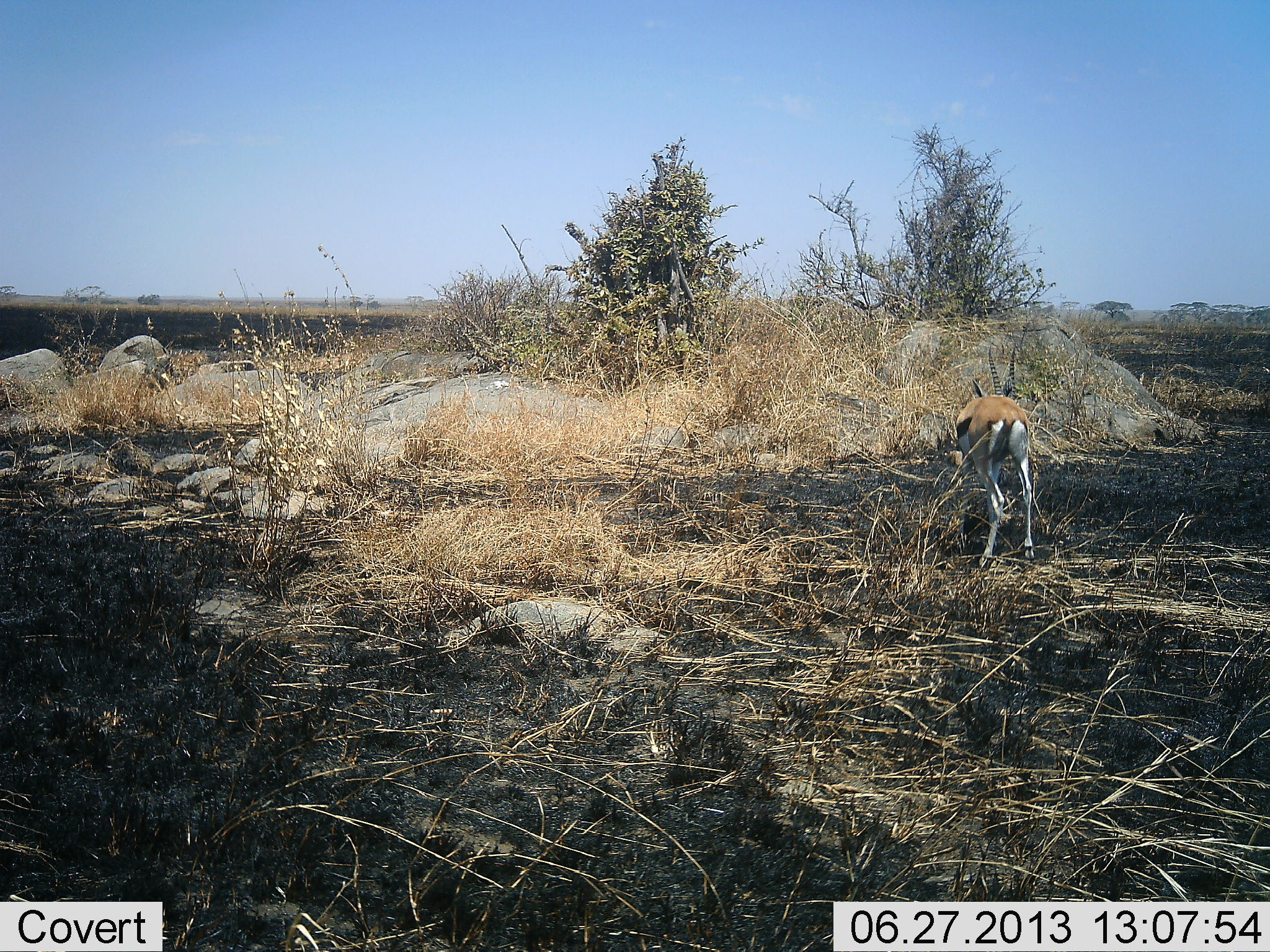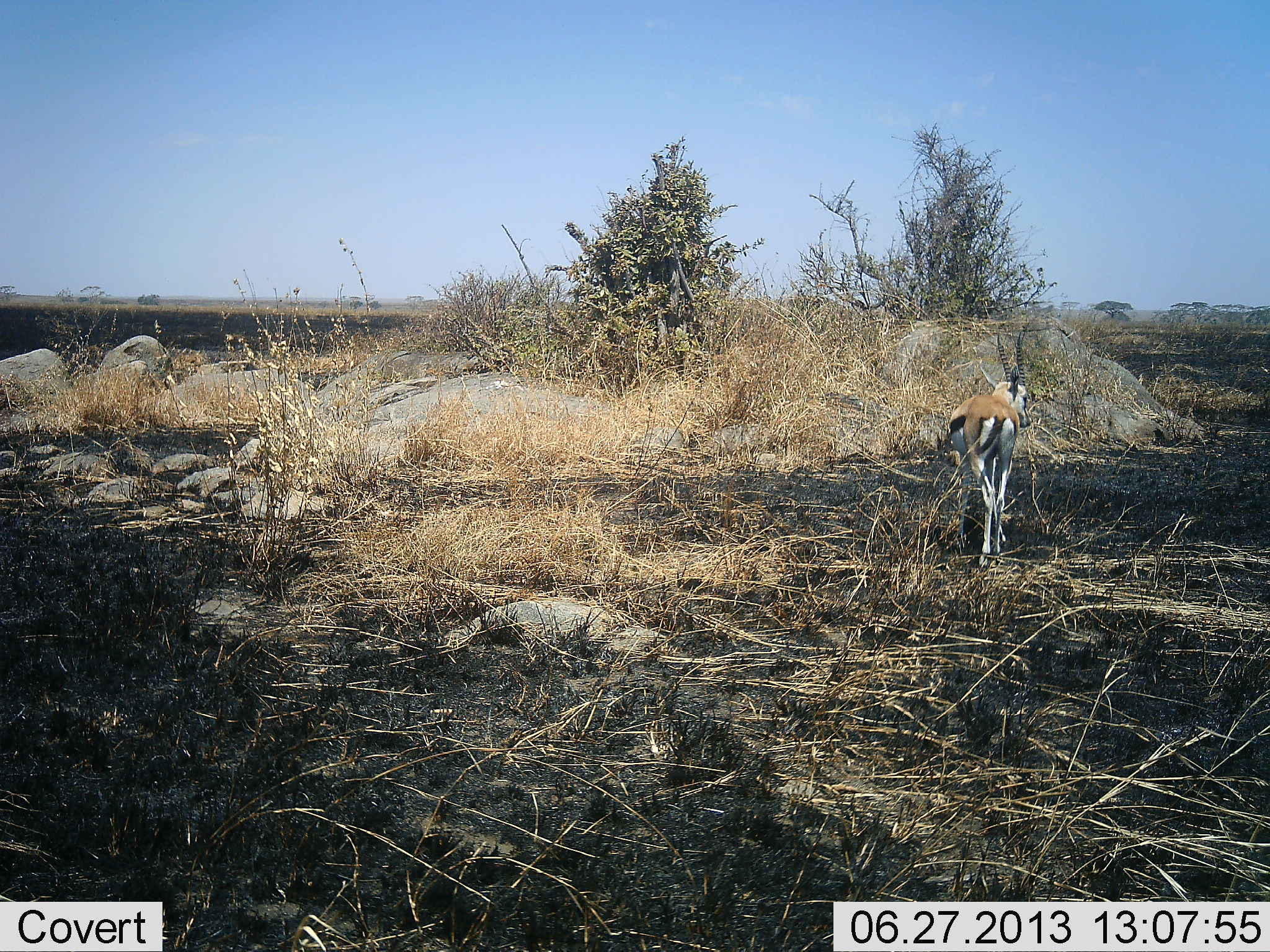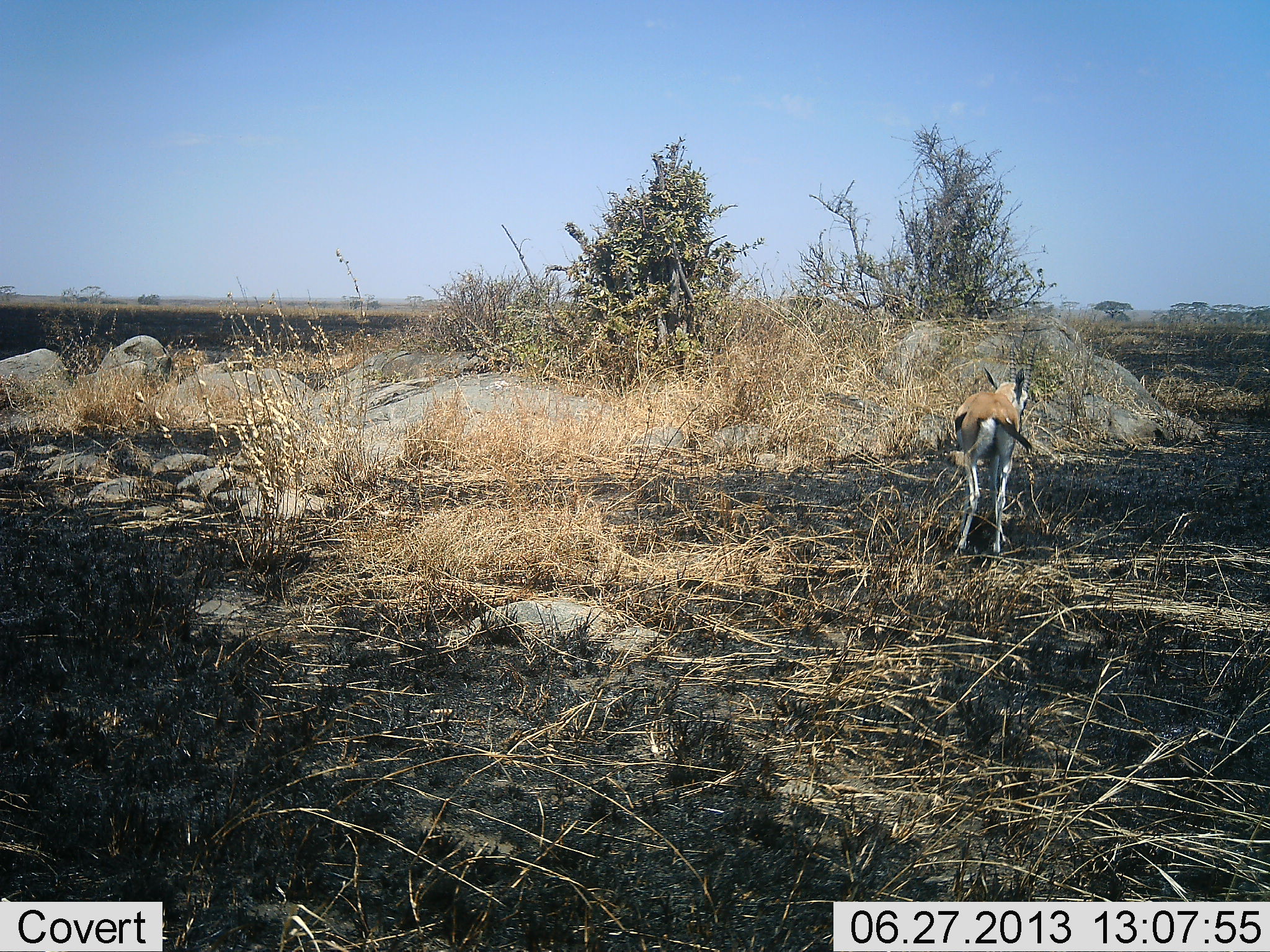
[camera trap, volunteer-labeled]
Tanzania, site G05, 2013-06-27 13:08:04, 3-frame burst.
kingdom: Animalia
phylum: Chordata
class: Mammalia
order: Artiodactyla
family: Bovidae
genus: Eudorcas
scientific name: Eudorcas thomsonii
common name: thomson's gazelle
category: gazellethomsons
Gazellethomsons (thomson's gazelle) (Eudorcas thomsonii), count 1. Behavior (volunteer vote fractions): standing 47%, resting 0%, moving 56%, interacting 0%. Young present (vote fraction): 0%. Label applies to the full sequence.